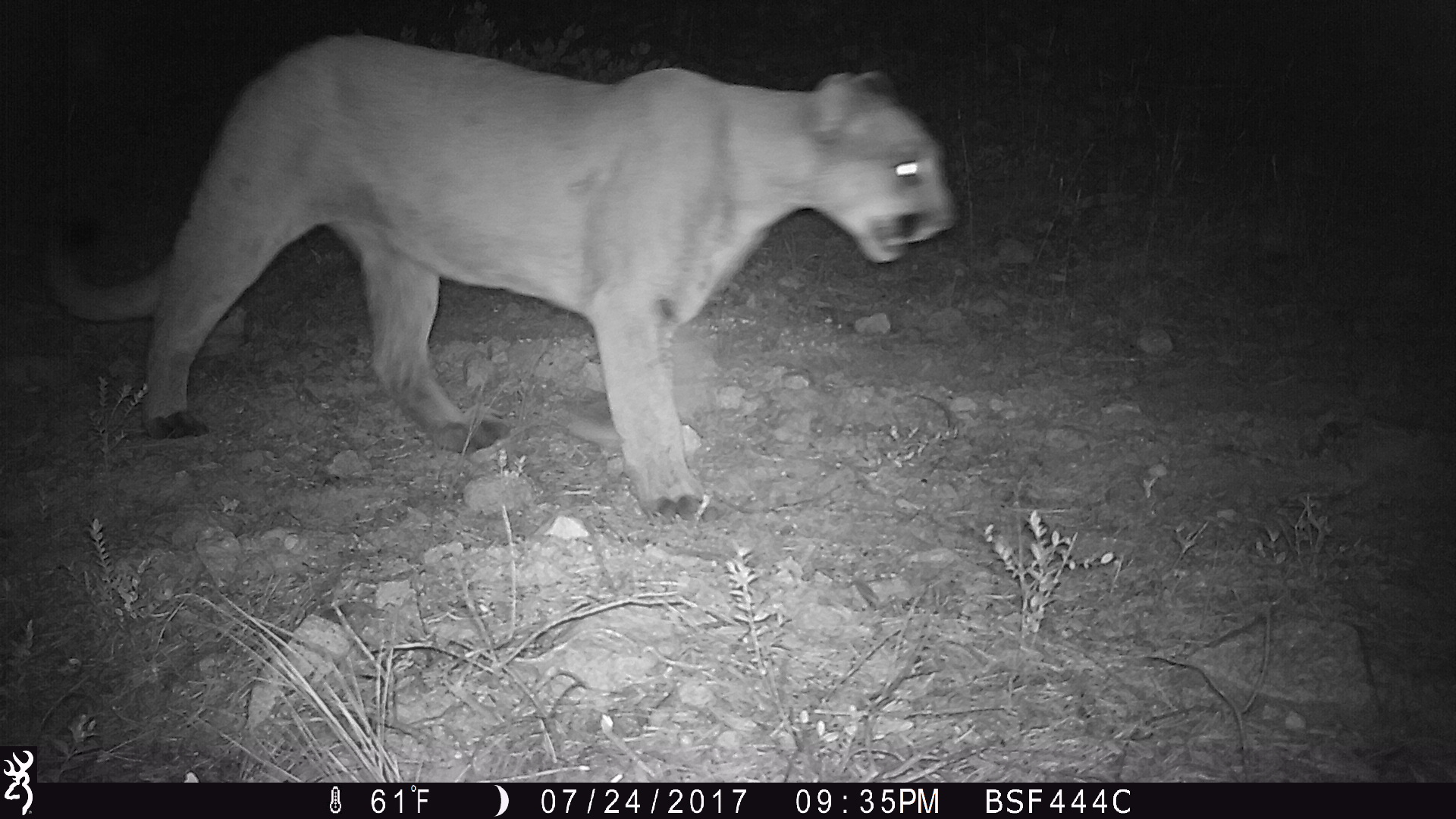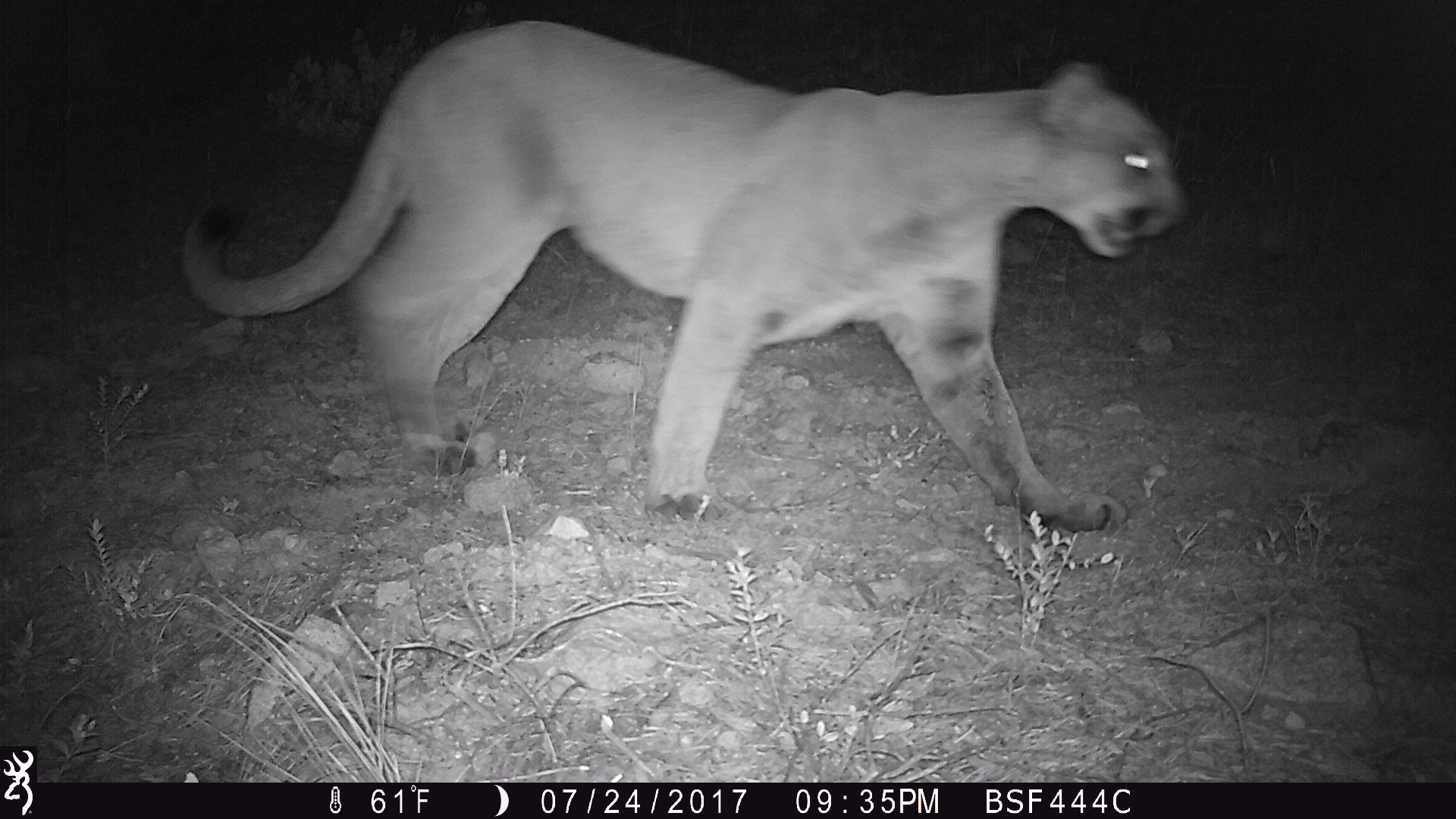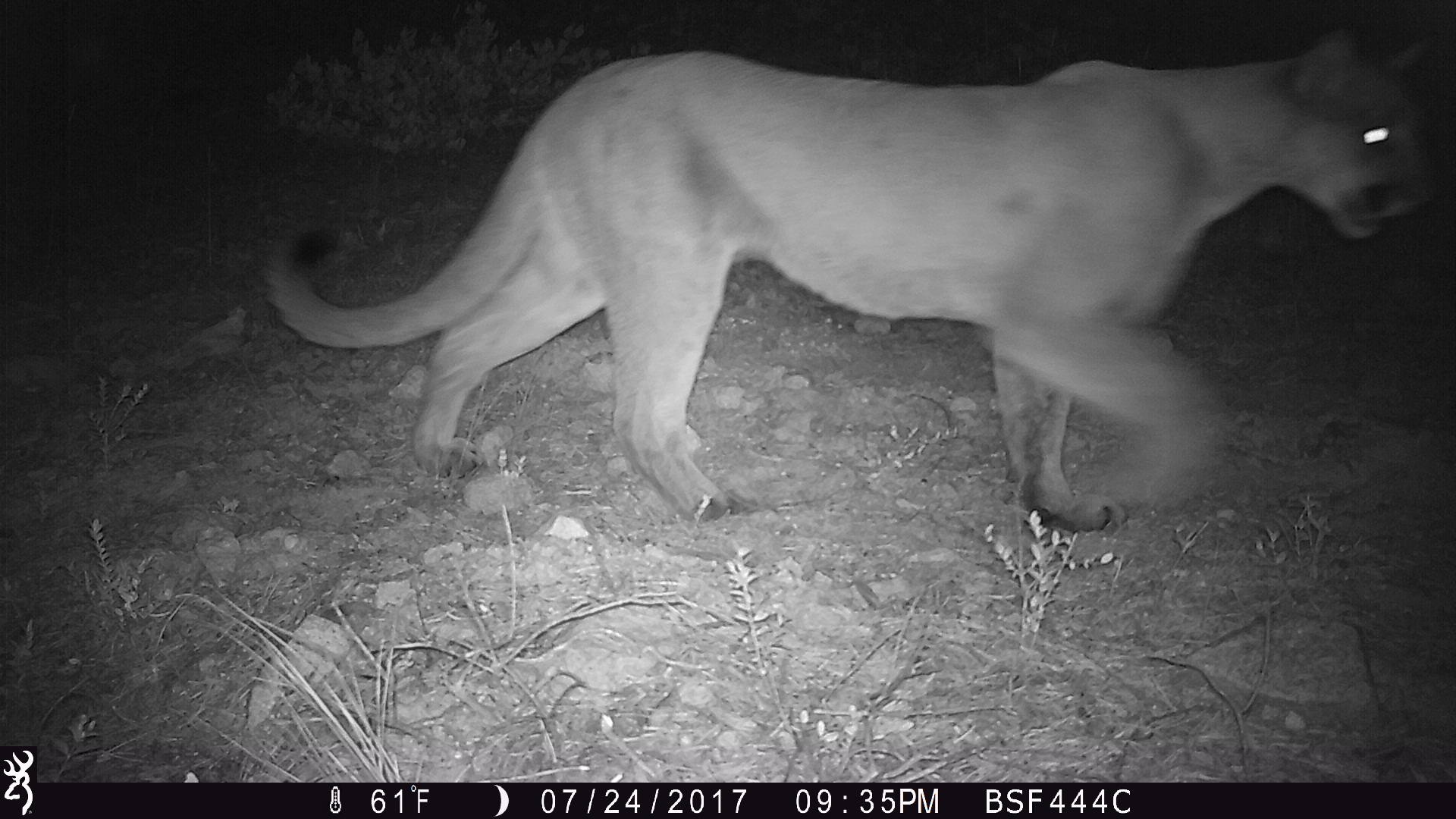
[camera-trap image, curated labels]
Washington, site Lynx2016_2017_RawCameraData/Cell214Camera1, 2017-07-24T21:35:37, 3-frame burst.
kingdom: Animalia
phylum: Chordata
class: Mammalia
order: Carnivora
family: Felidae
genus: Puma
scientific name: Puma concolor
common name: mountain lion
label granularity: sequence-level